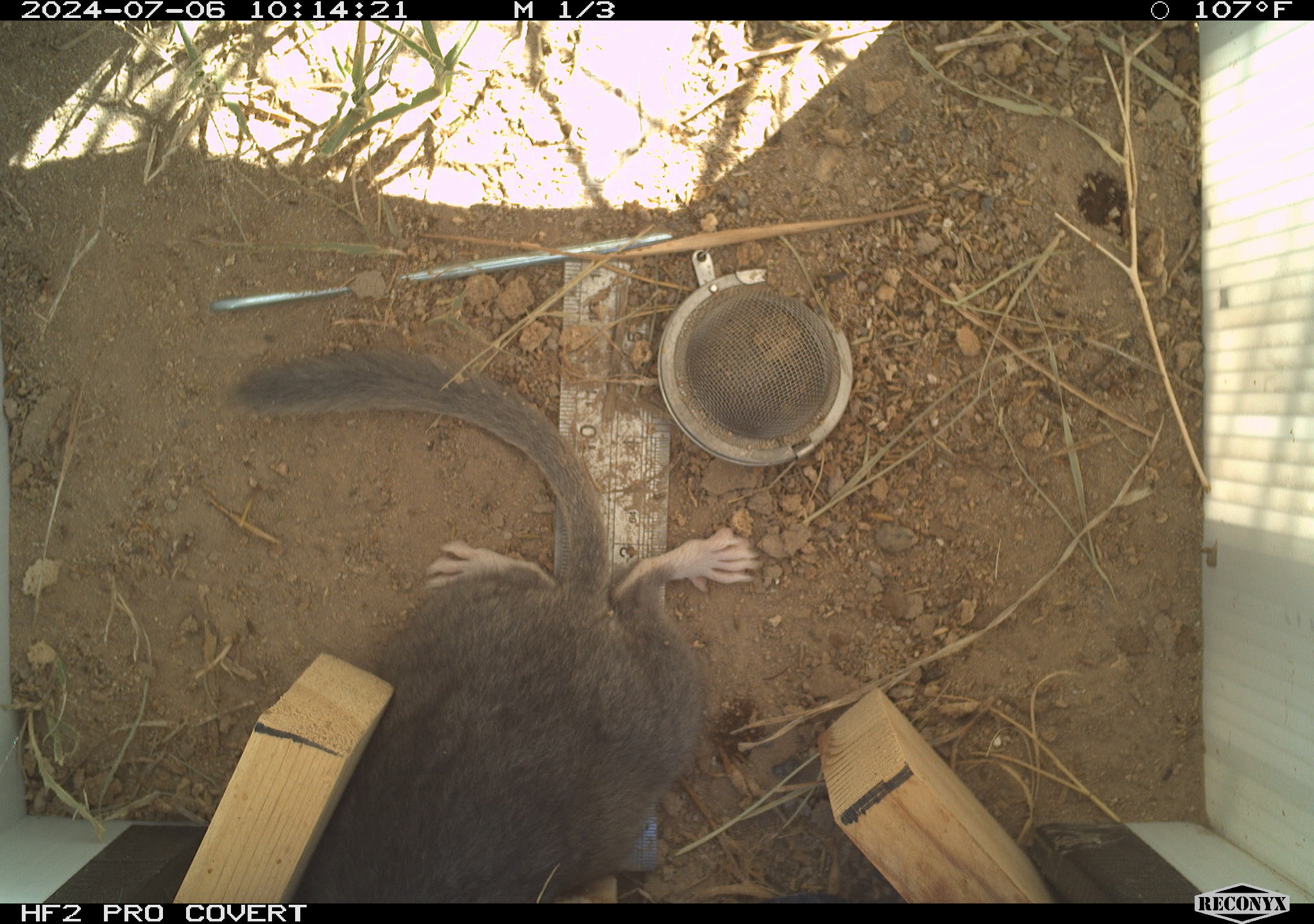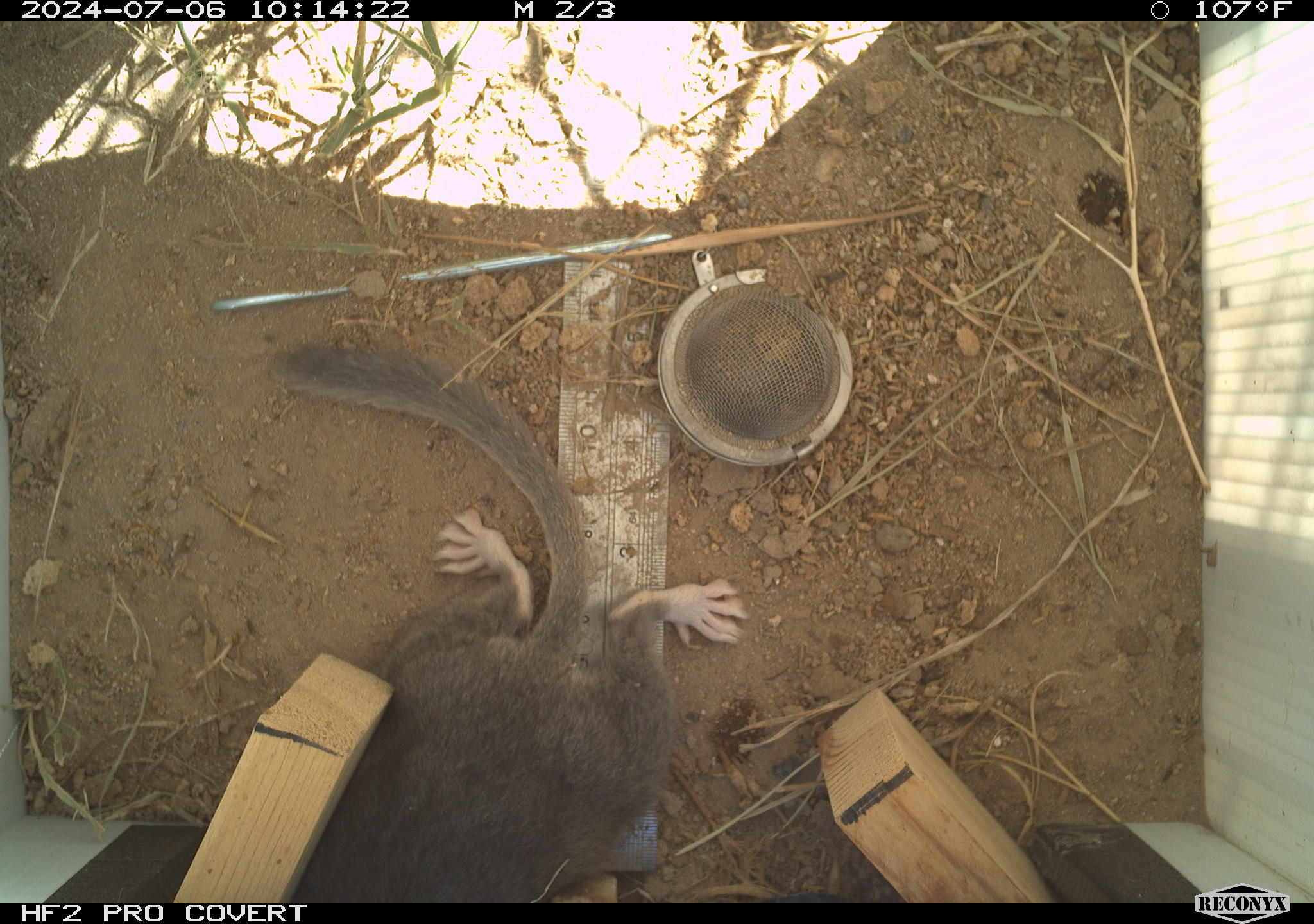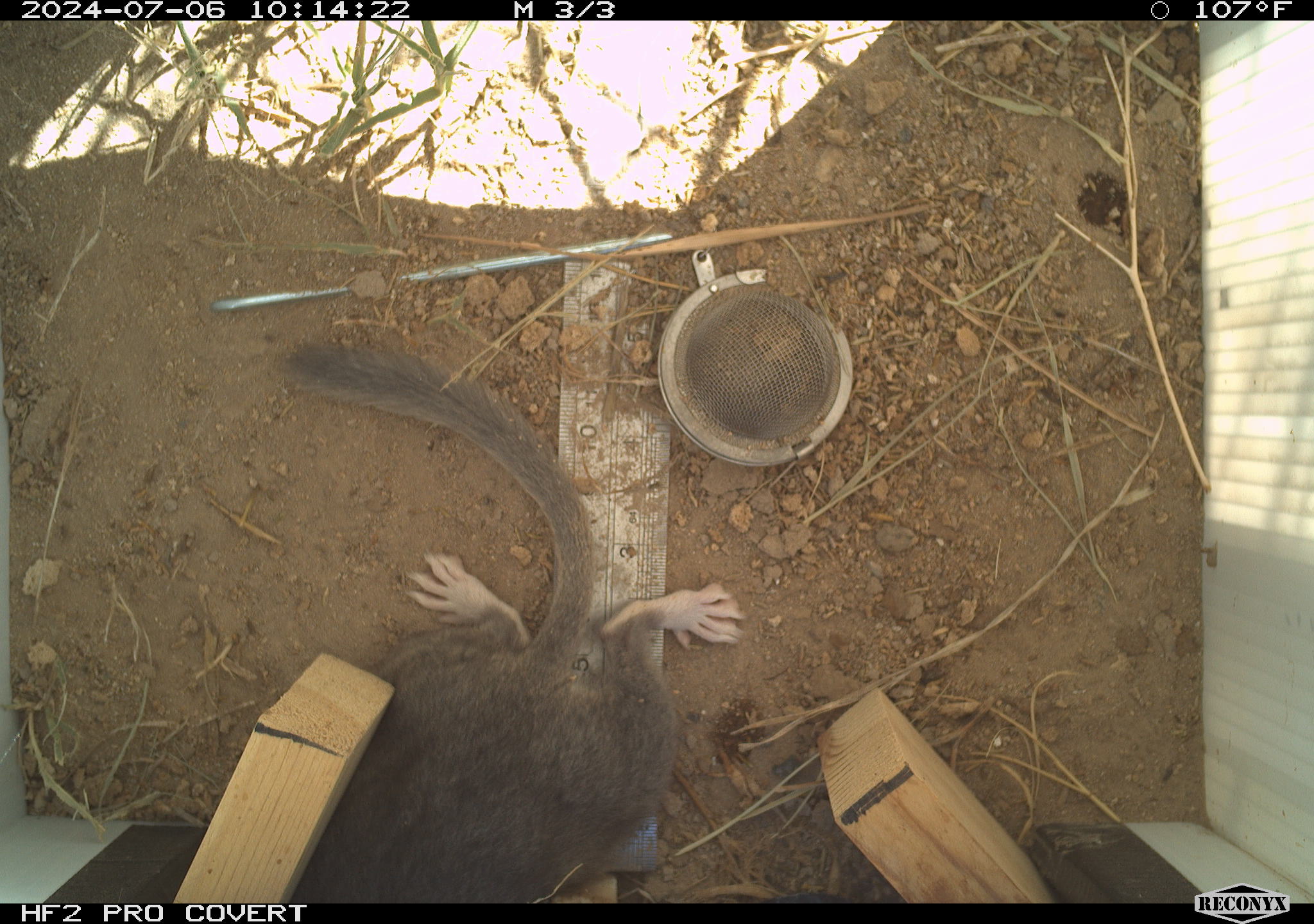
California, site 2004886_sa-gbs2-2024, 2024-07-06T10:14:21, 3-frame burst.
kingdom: Animalia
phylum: Chordata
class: Mammalia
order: Rodentia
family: Cricetidae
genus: Neotoma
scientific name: Neotoma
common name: pack rat or woodrat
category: neotoma species